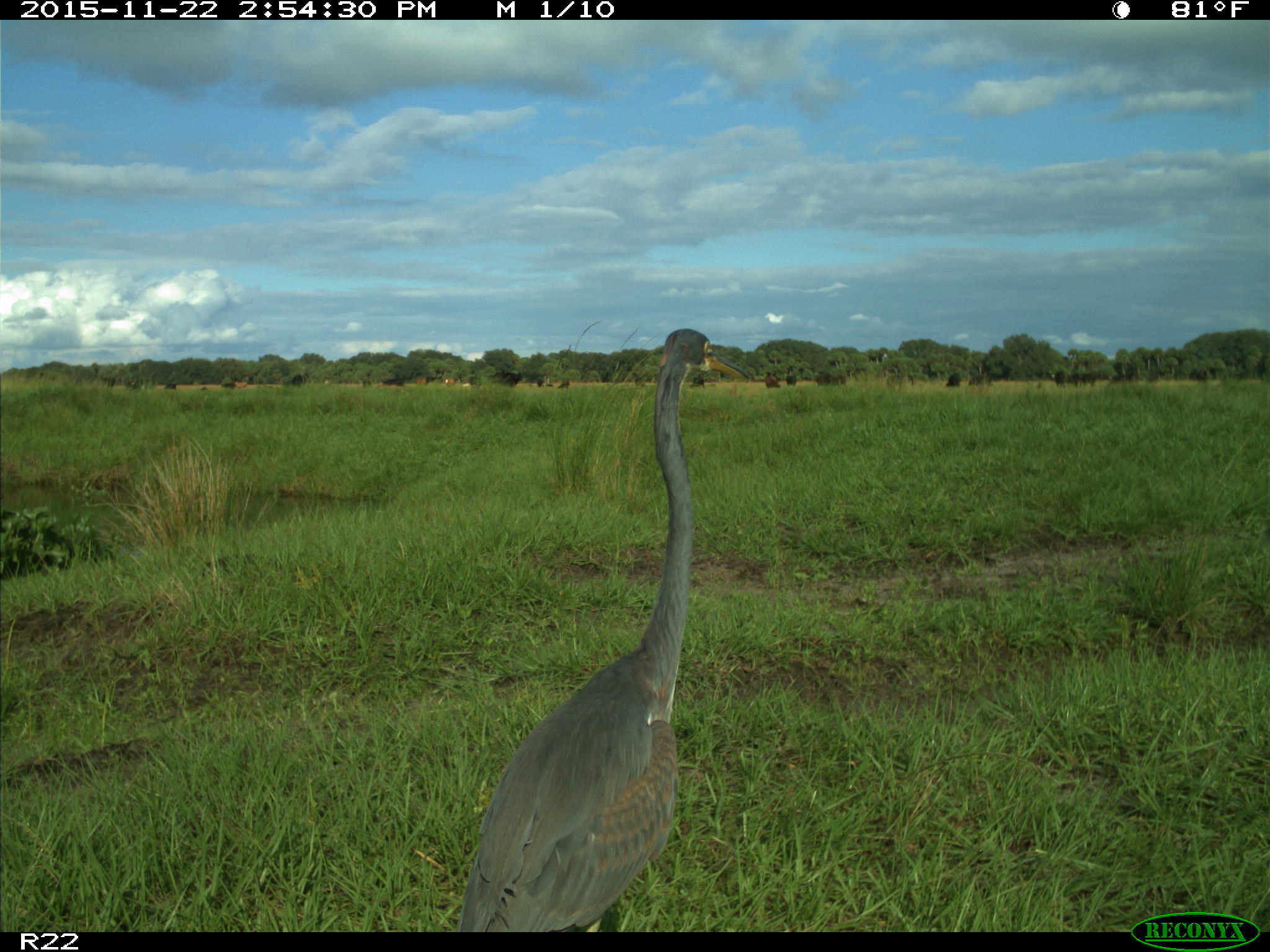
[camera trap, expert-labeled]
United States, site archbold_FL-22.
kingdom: Animalia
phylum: Chordata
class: Mammalia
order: Artiodactyla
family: Bovidae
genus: Bos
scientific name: Bos taurus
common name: domestic cow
Bos taurus (domestic cow).